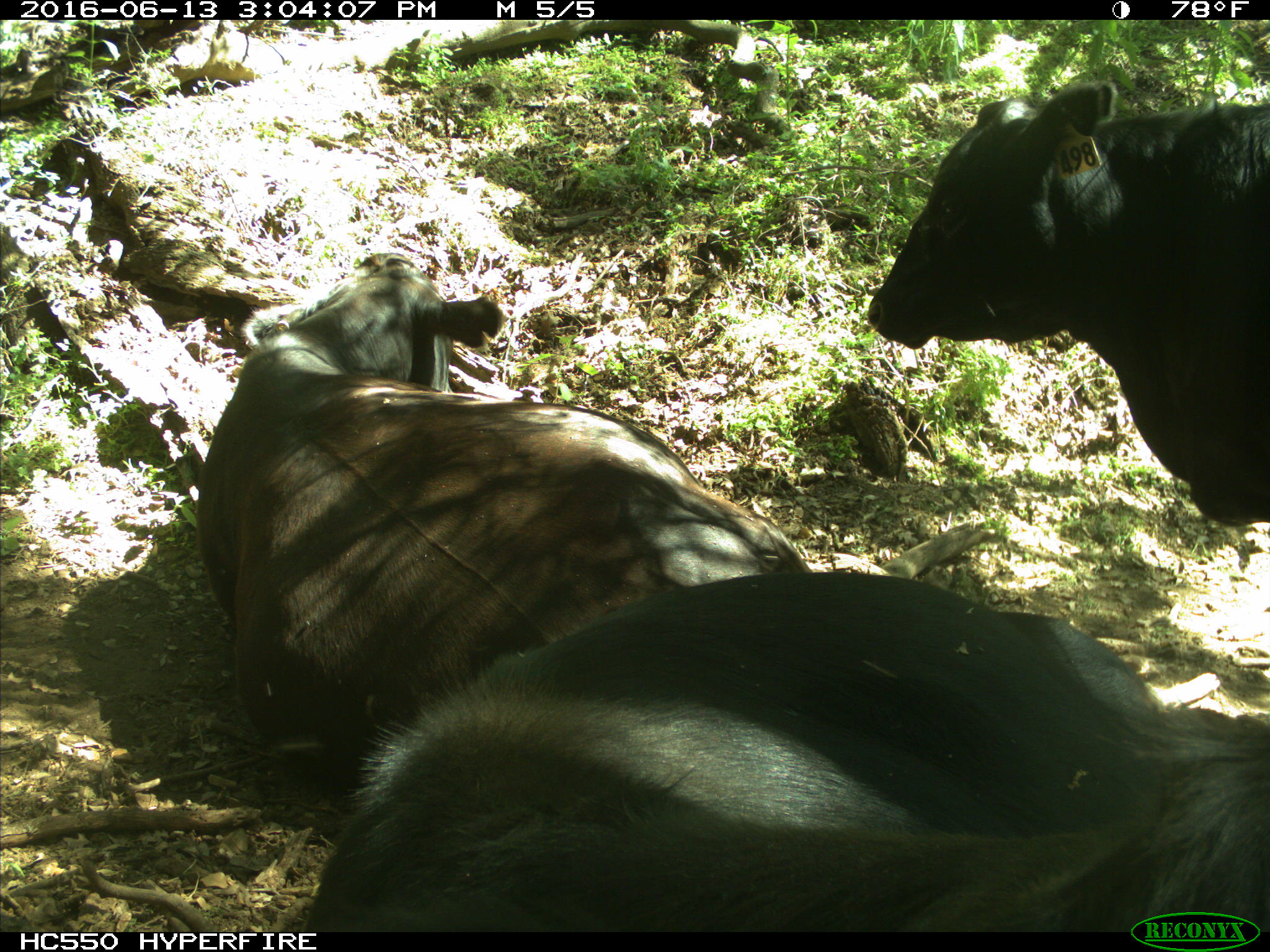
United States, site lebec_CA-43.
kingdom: Animalia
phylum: Chordata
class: Mammalia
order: Artiodactyla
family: Bovidae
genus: Bos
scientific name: Bos taurus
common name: domestic cow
Bos taurus (domestic cow).